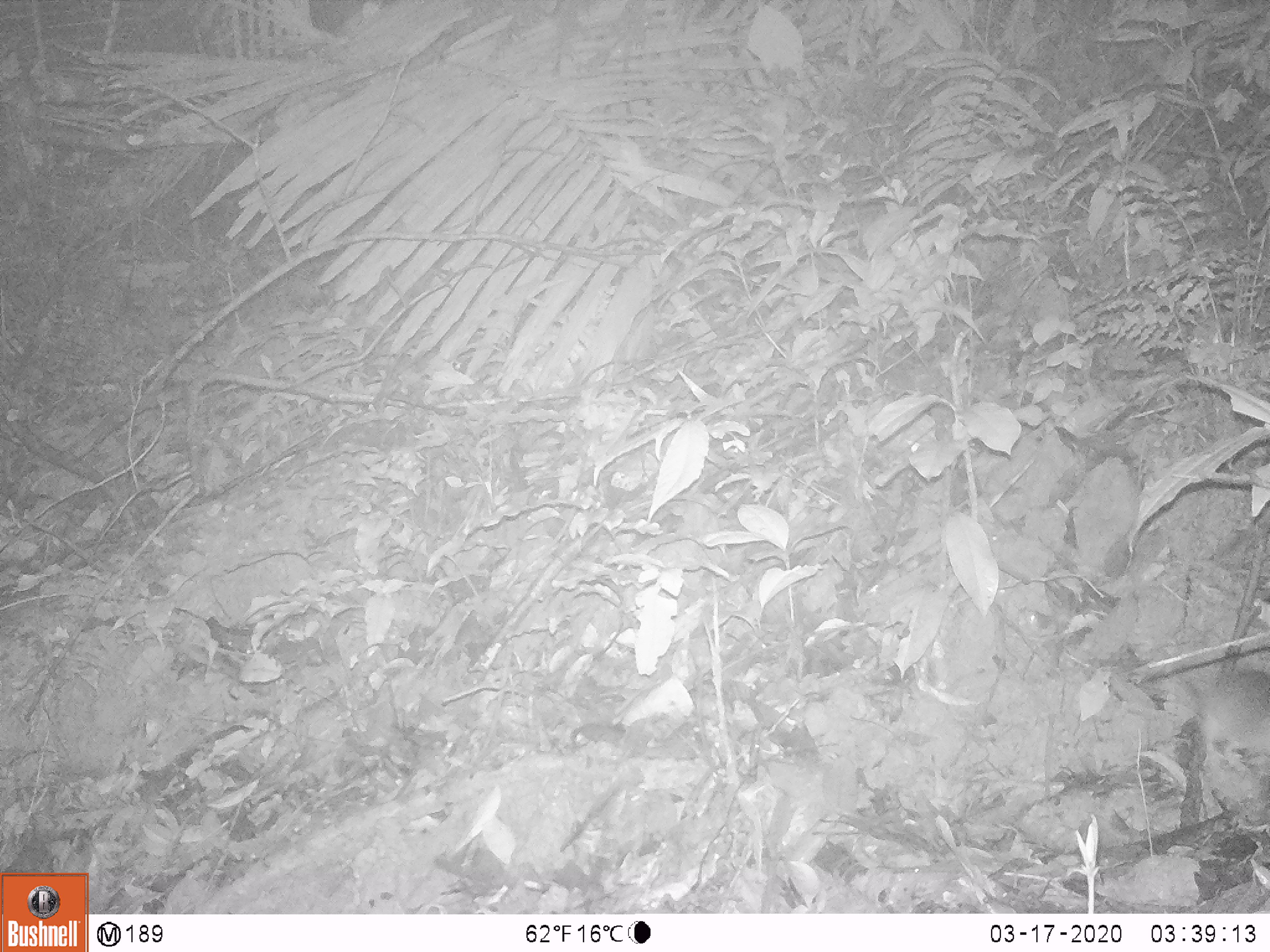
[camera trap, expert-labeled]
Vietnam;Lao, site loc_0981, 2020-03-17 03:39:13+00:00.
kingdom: Animalia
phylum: Chordata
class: Mammalia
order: Rodentia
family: Muridae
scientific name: Muridae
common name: old-world mice and rats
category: unidentified murid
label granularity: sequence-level